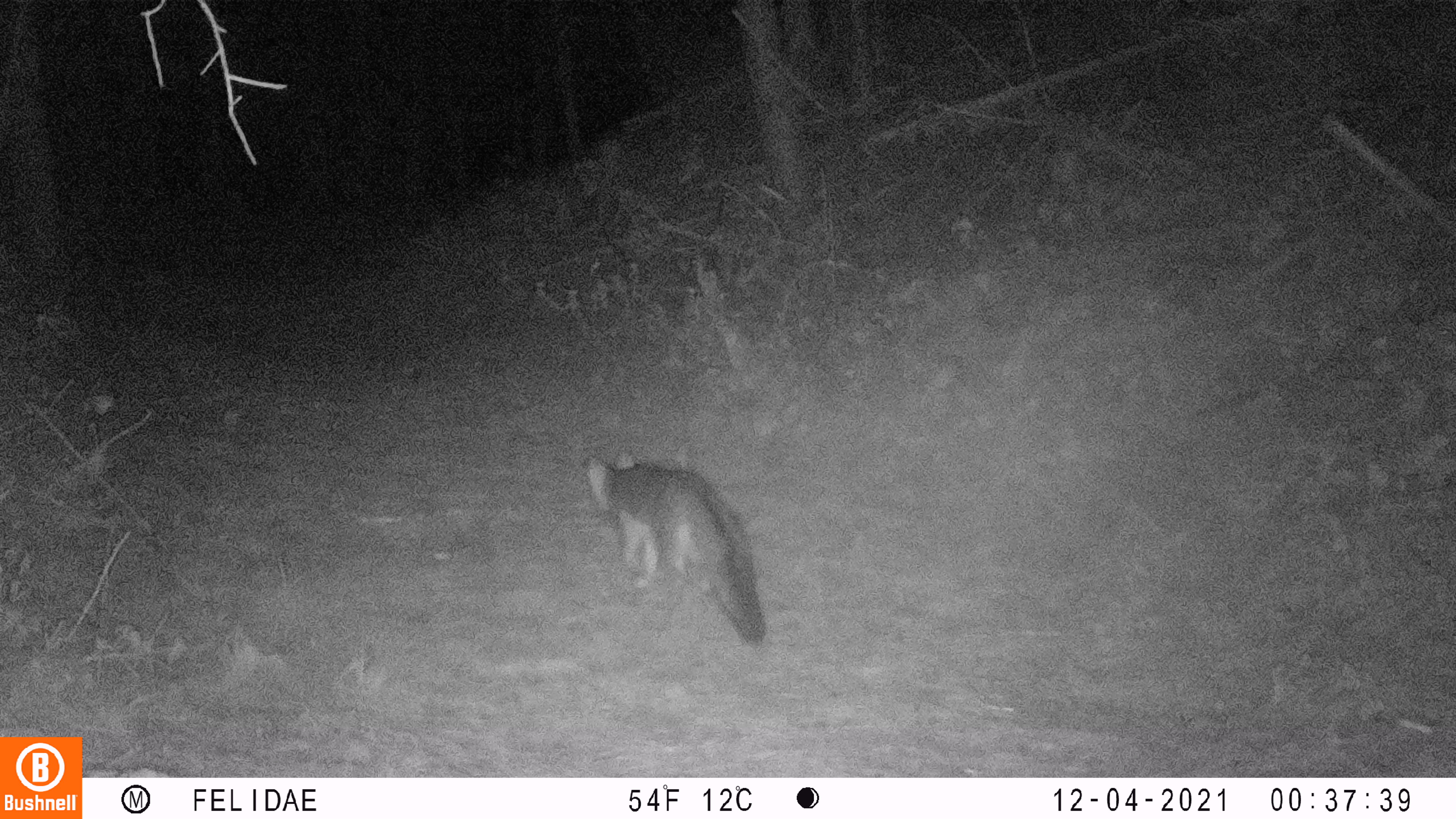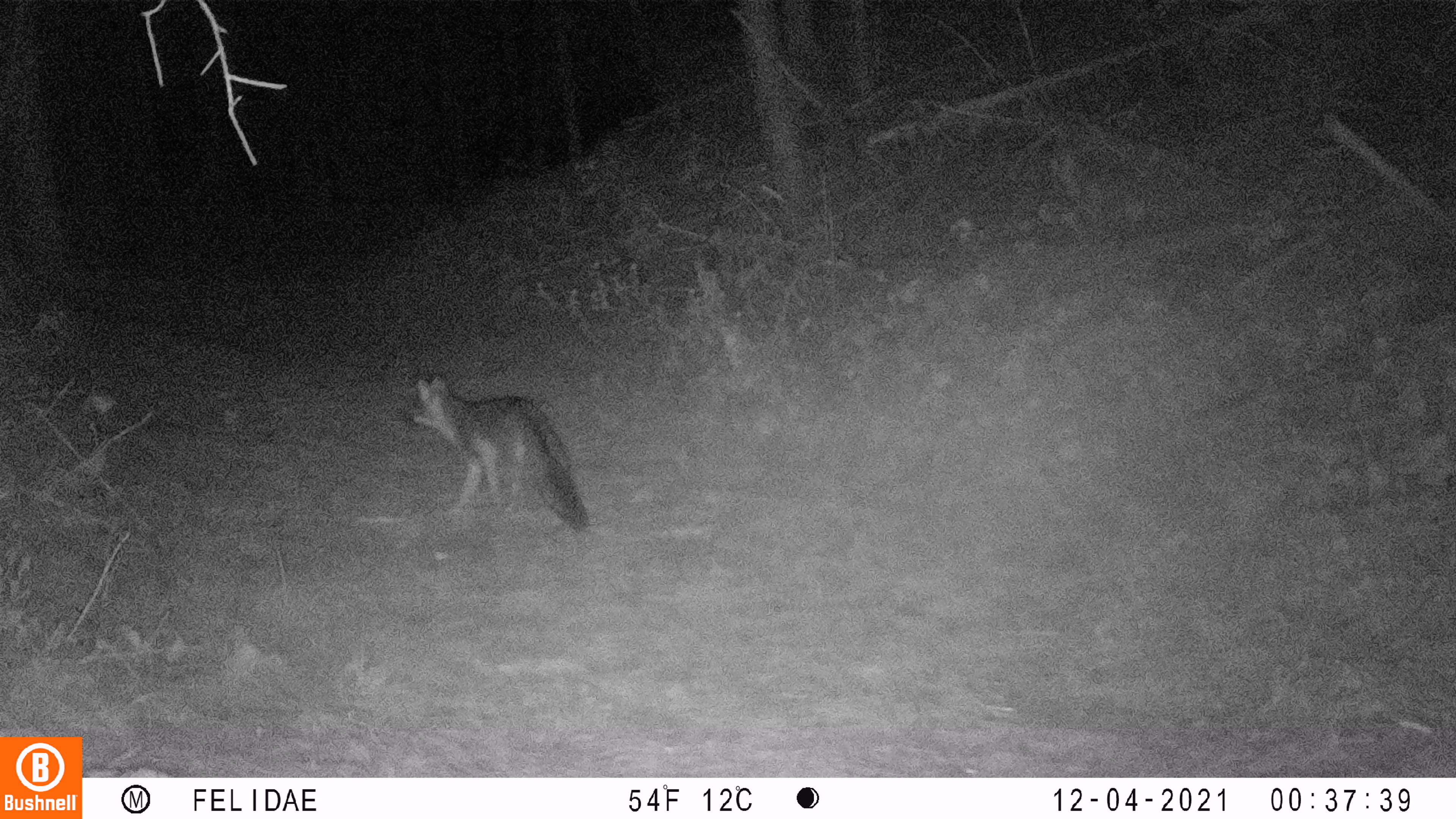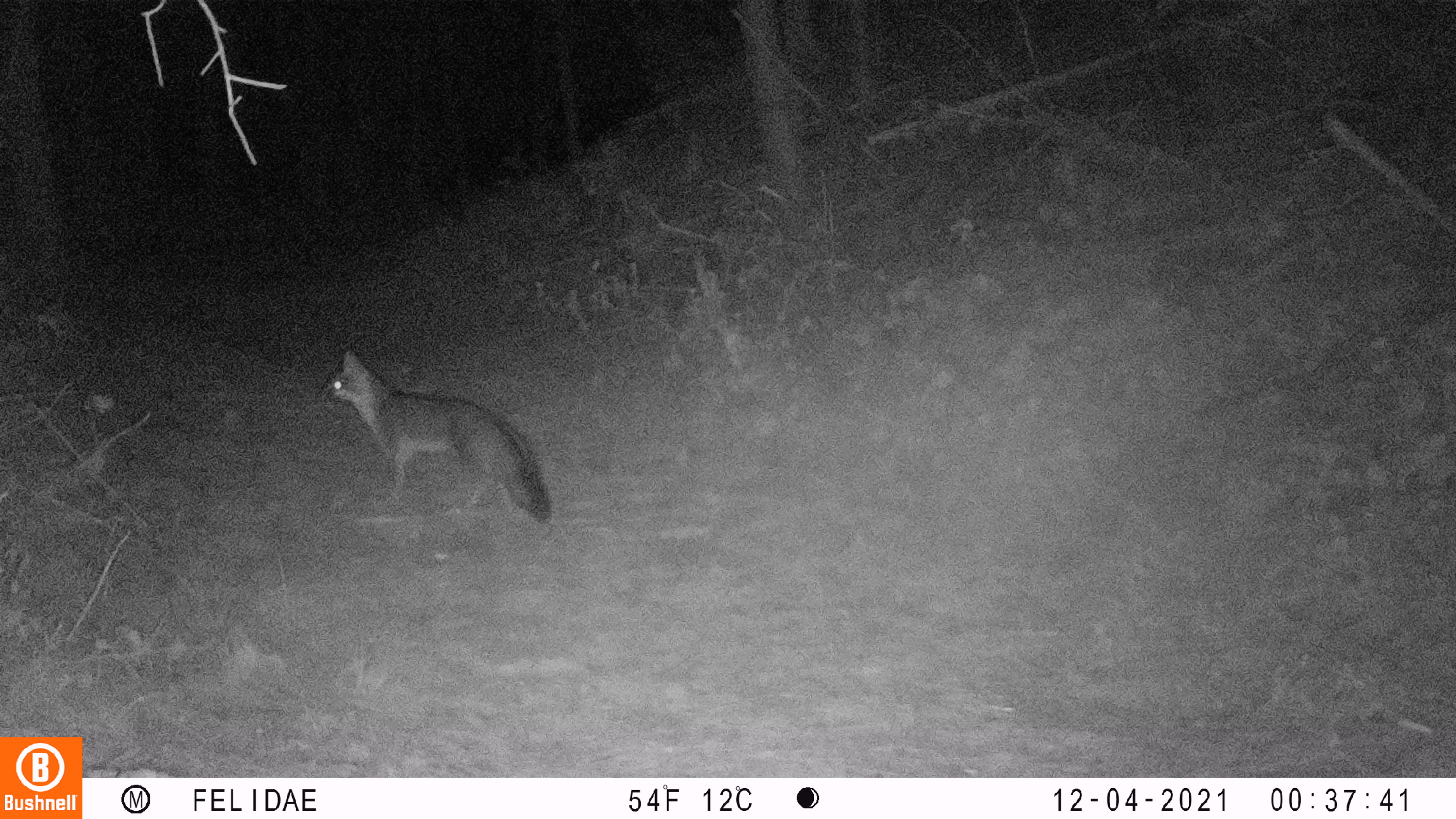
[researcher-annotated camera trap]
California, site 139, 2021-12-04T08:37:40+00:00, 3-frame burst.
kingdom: Animalia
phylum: Chordata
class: Mammalia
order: Carnivora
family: Canidae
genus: Urocyon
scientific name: Urocyon cinereoargenteus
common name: gray fox